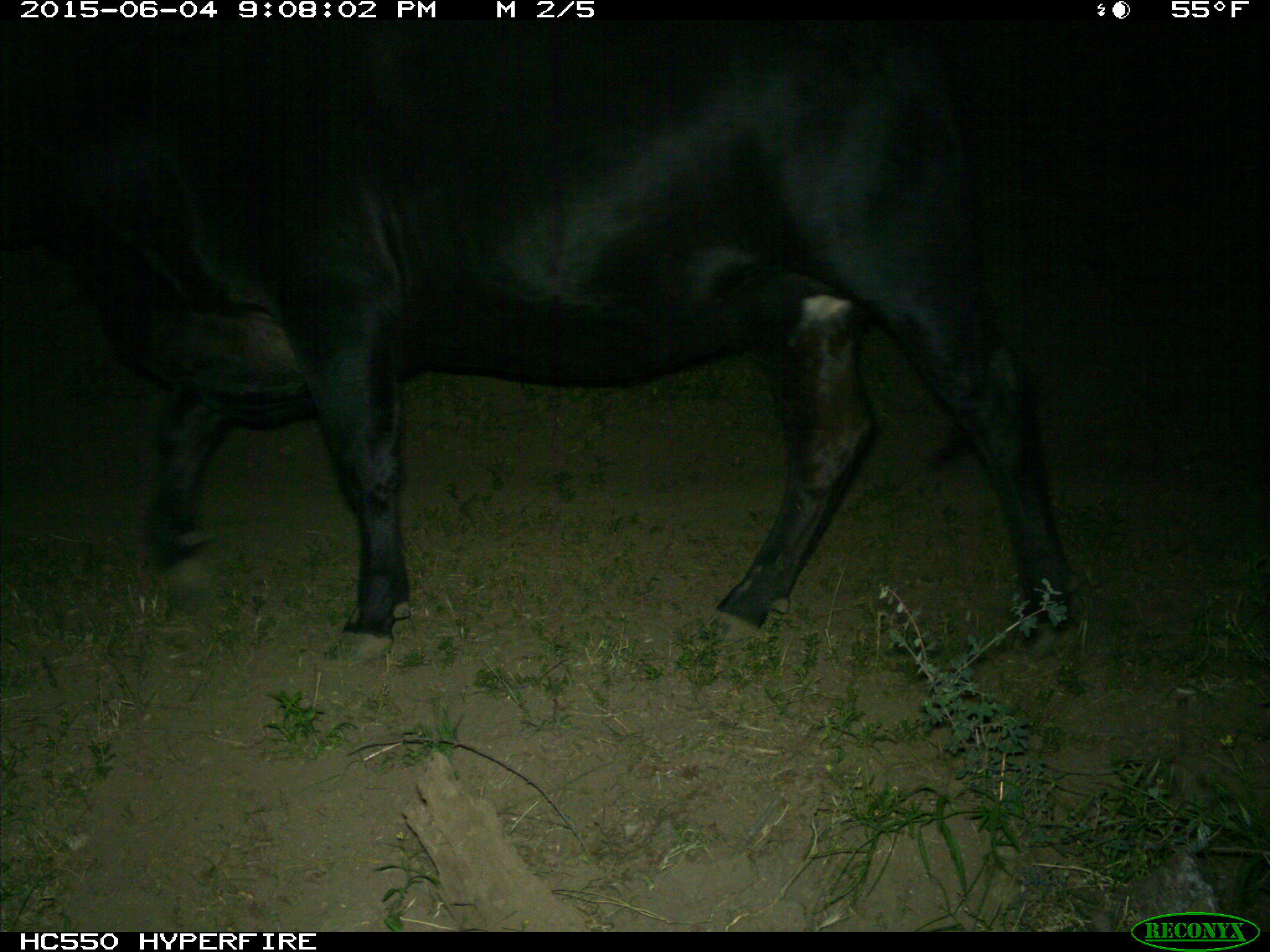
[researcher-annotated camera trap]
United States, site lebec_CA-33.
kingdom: Animalia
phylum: Chordata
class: Mammalia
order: Artiodactyla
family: Bovidae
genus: Bos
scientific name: Bos taurus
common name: domestic cow